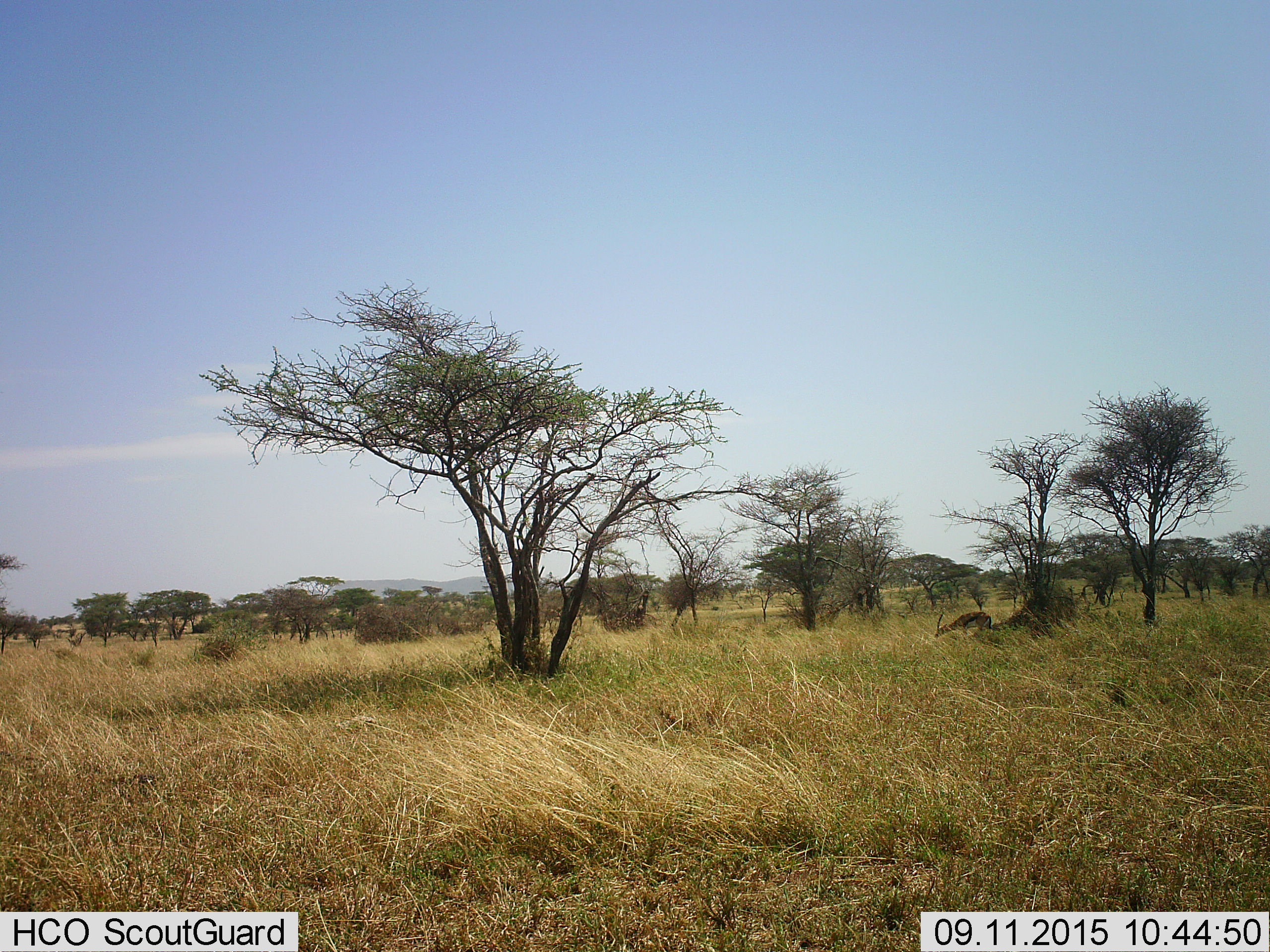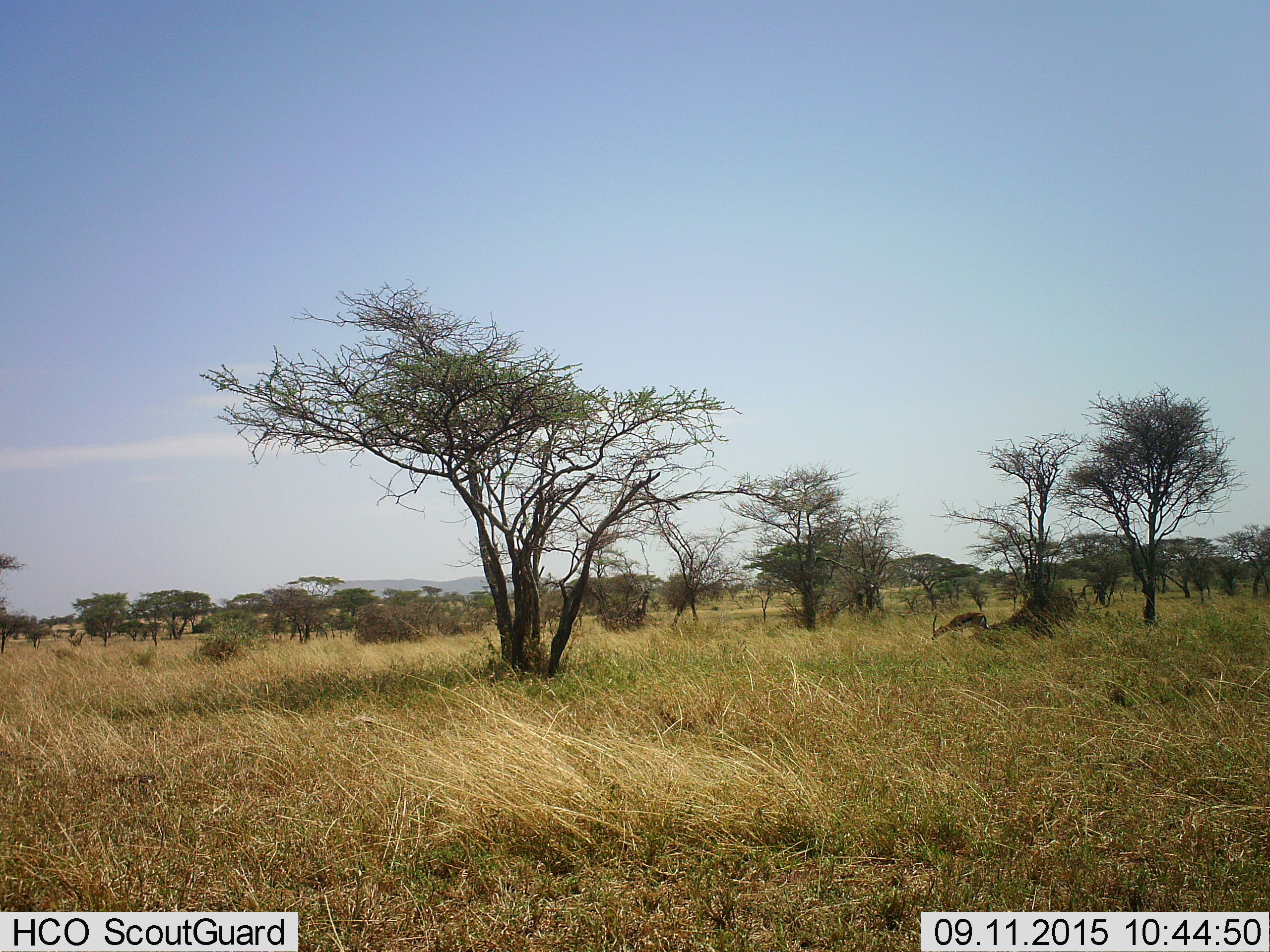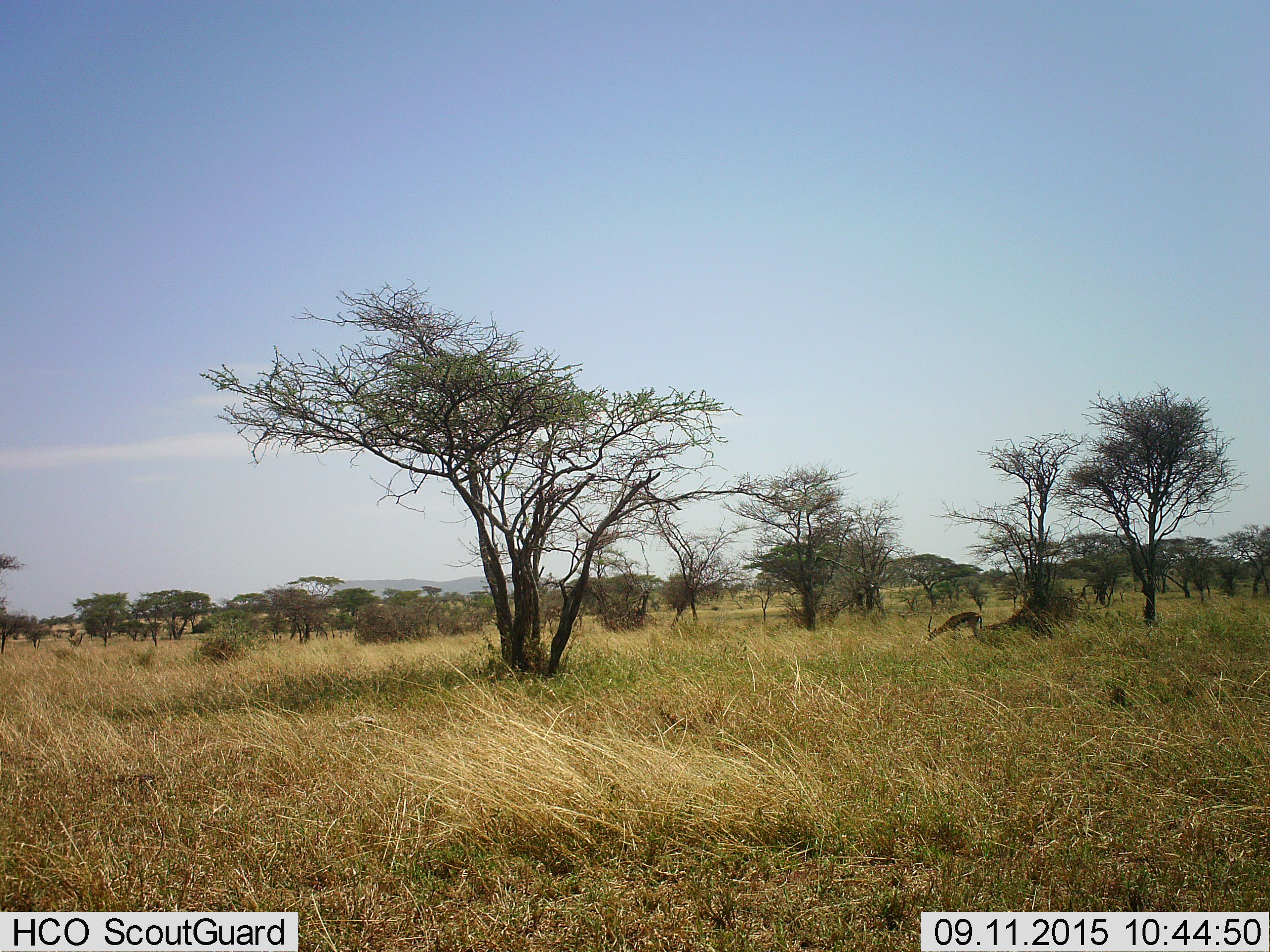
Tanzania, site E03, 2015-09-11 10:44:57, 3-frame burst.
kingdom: Animalia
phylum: Chordata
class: Mammalia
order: Artiodactyla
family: Bovidae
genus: Eudorcas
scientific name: Eudorcas thomsonii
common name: thomson's gazelle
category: gazellethomsons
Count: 1.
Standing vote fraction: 17%.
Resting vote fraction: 0%.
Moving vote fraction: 42%.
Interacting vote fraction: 0%.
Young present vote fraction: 0%.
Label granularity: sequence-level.